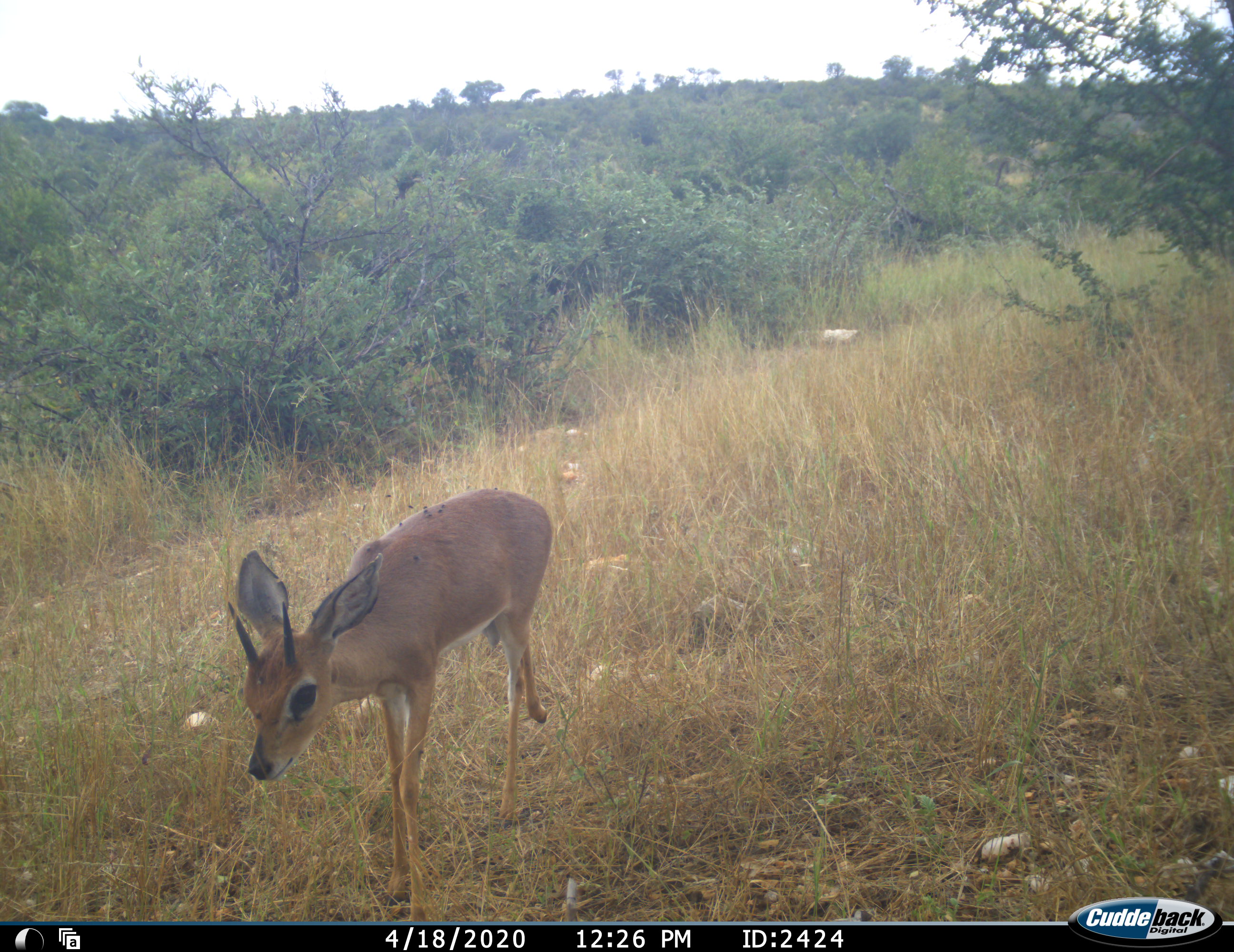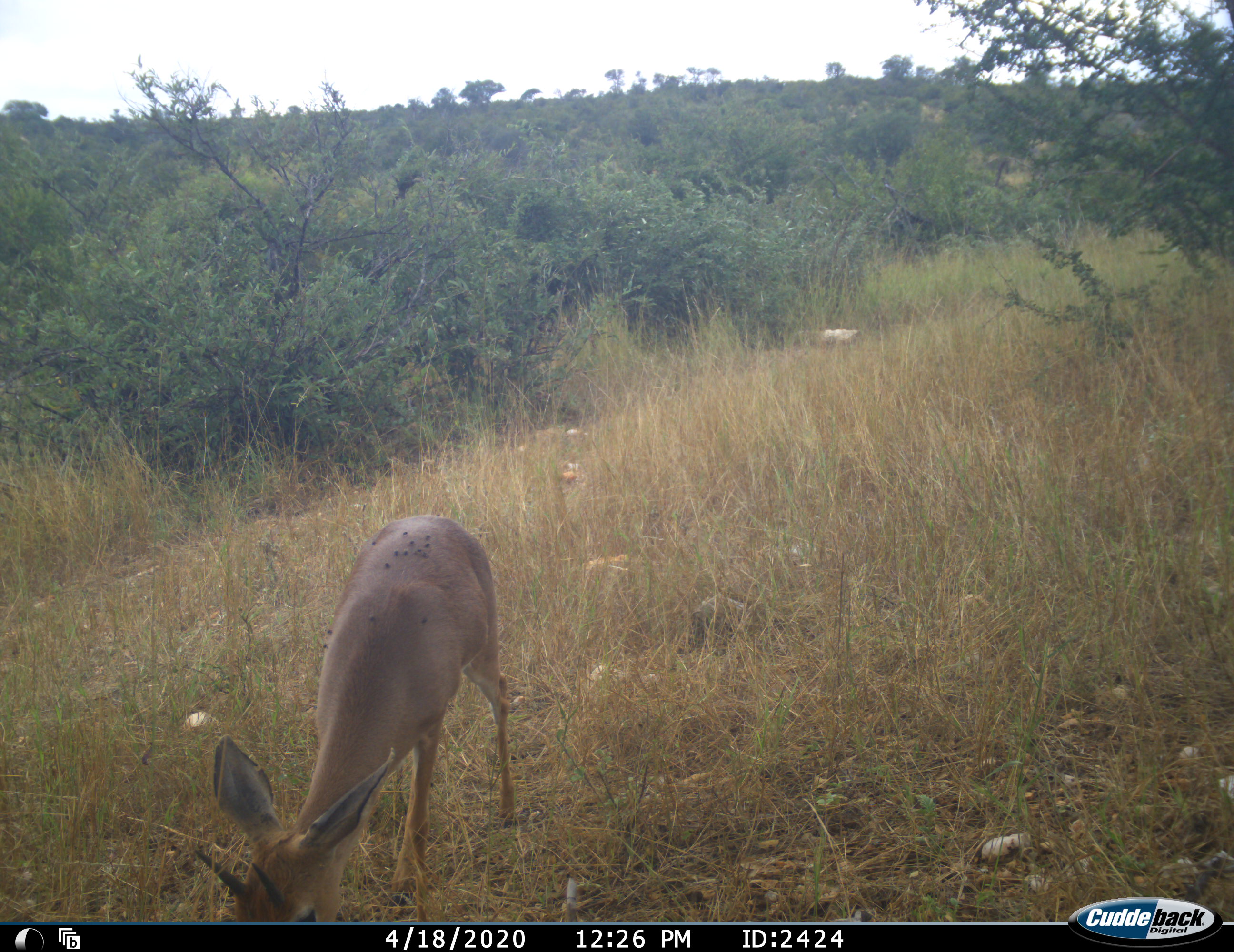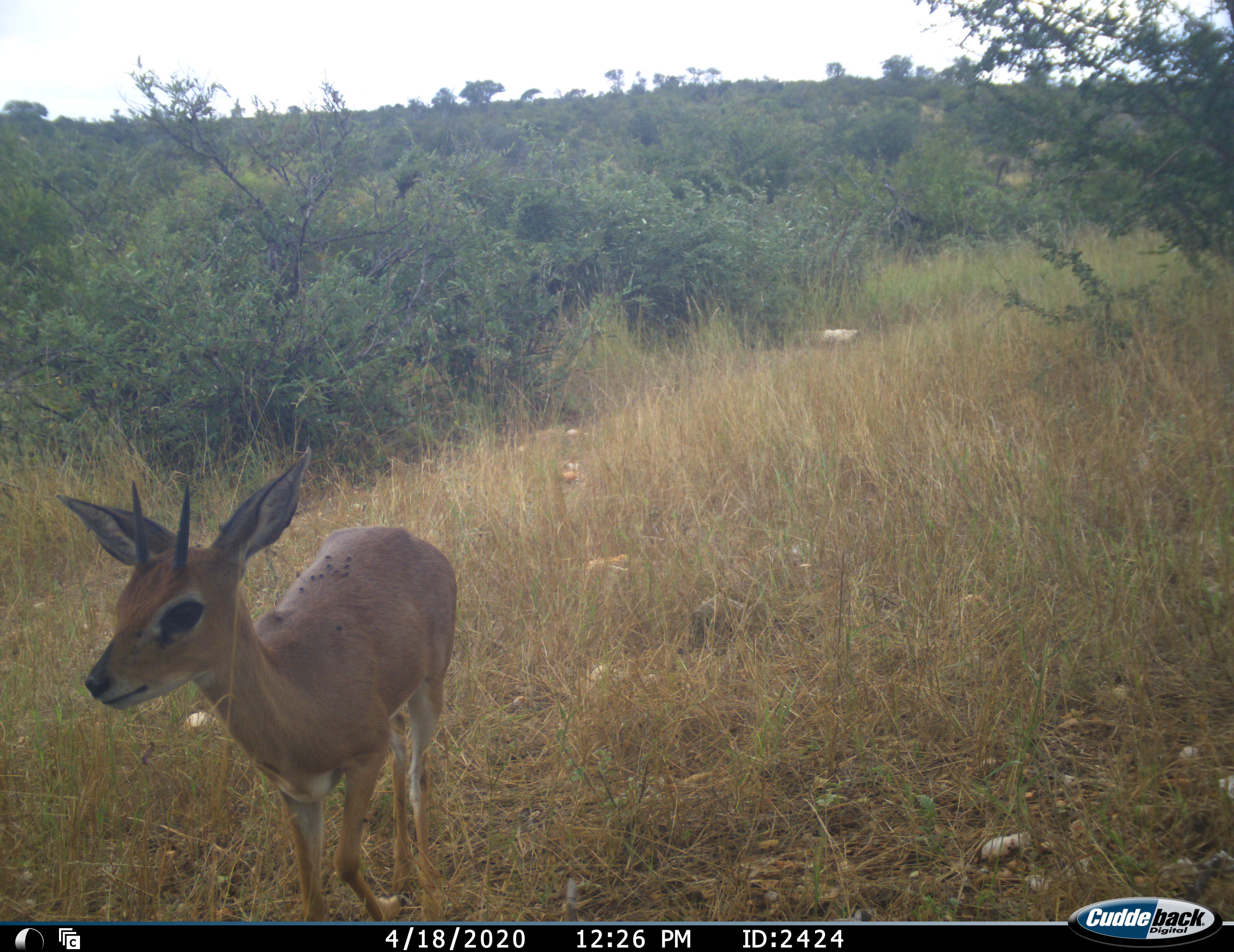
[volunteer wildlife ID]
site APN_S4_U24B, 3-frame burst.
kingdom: Animalia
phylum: Chordata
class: Mammalia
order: Artiodactyla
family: Bovidae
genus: Raphicerus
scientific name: Raphicerus campestris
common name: steenbok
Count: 1.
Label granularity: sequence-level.